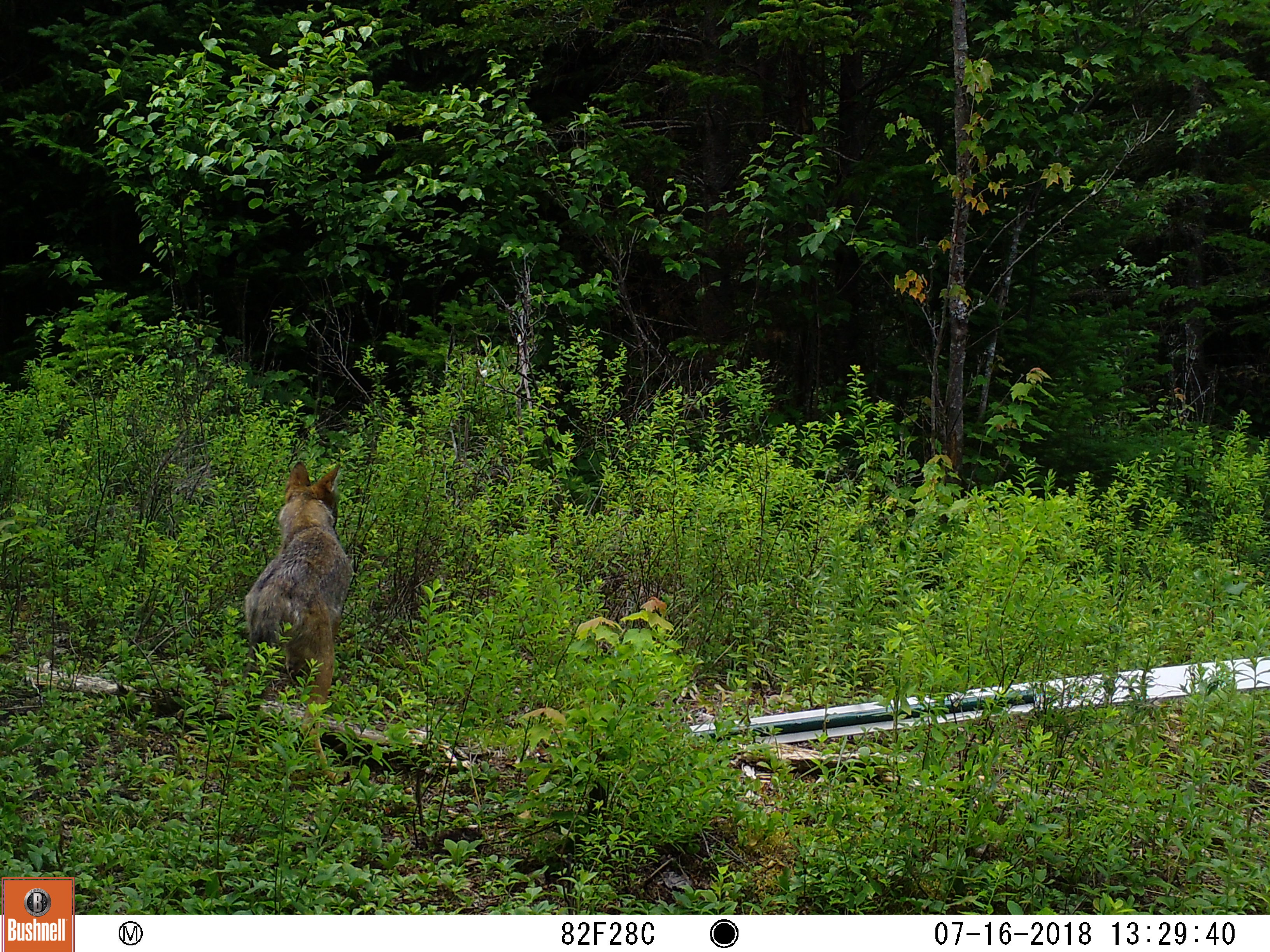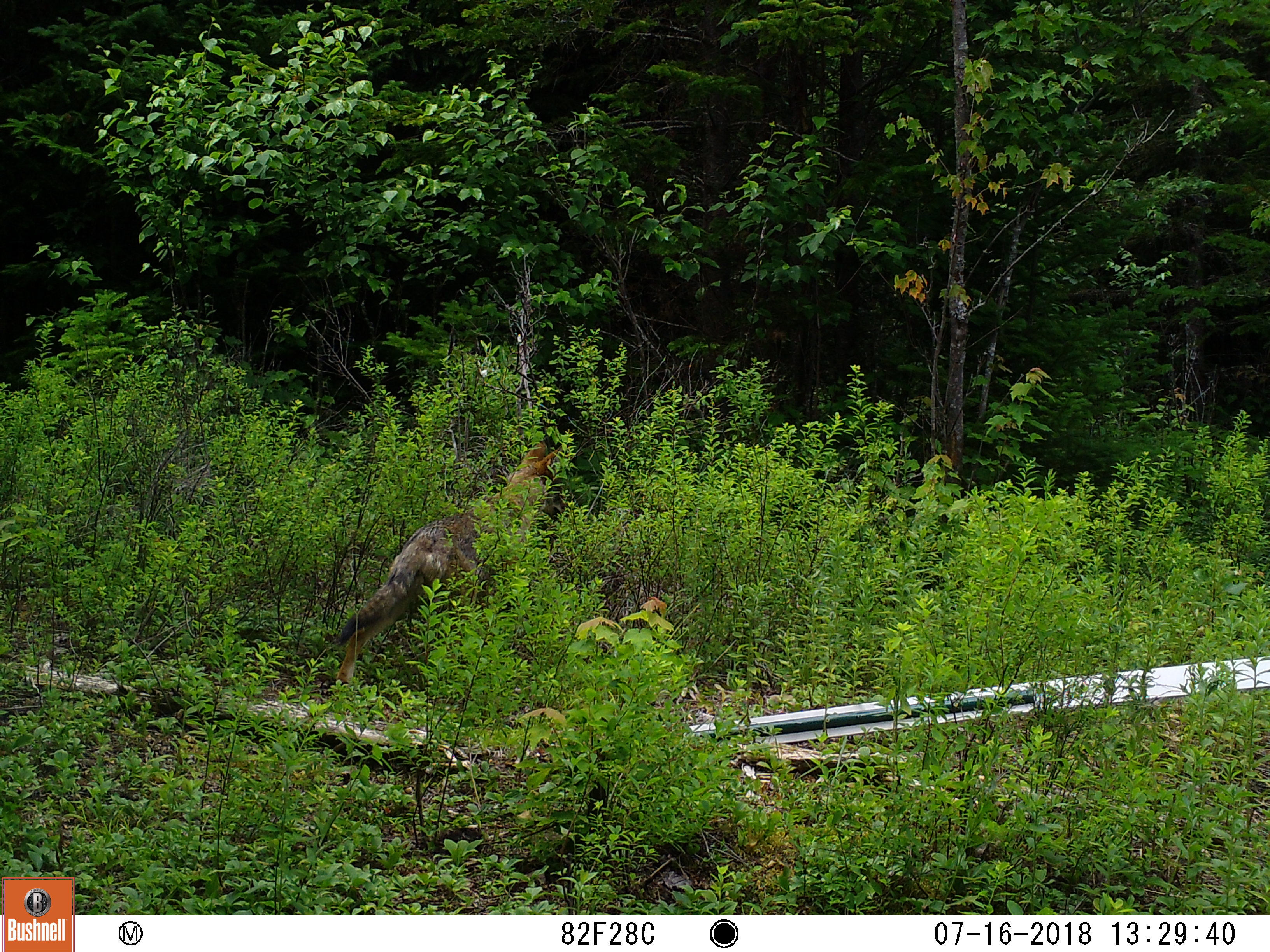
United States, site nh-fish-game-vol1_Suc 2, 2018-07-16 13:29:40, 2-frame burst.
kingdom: Animalia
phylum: Chordata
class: Mammalia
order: Carnivora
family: Canidae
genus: Canis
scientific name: Canis latrans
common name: coyote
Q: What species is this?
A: Coyote (Canis latrans).